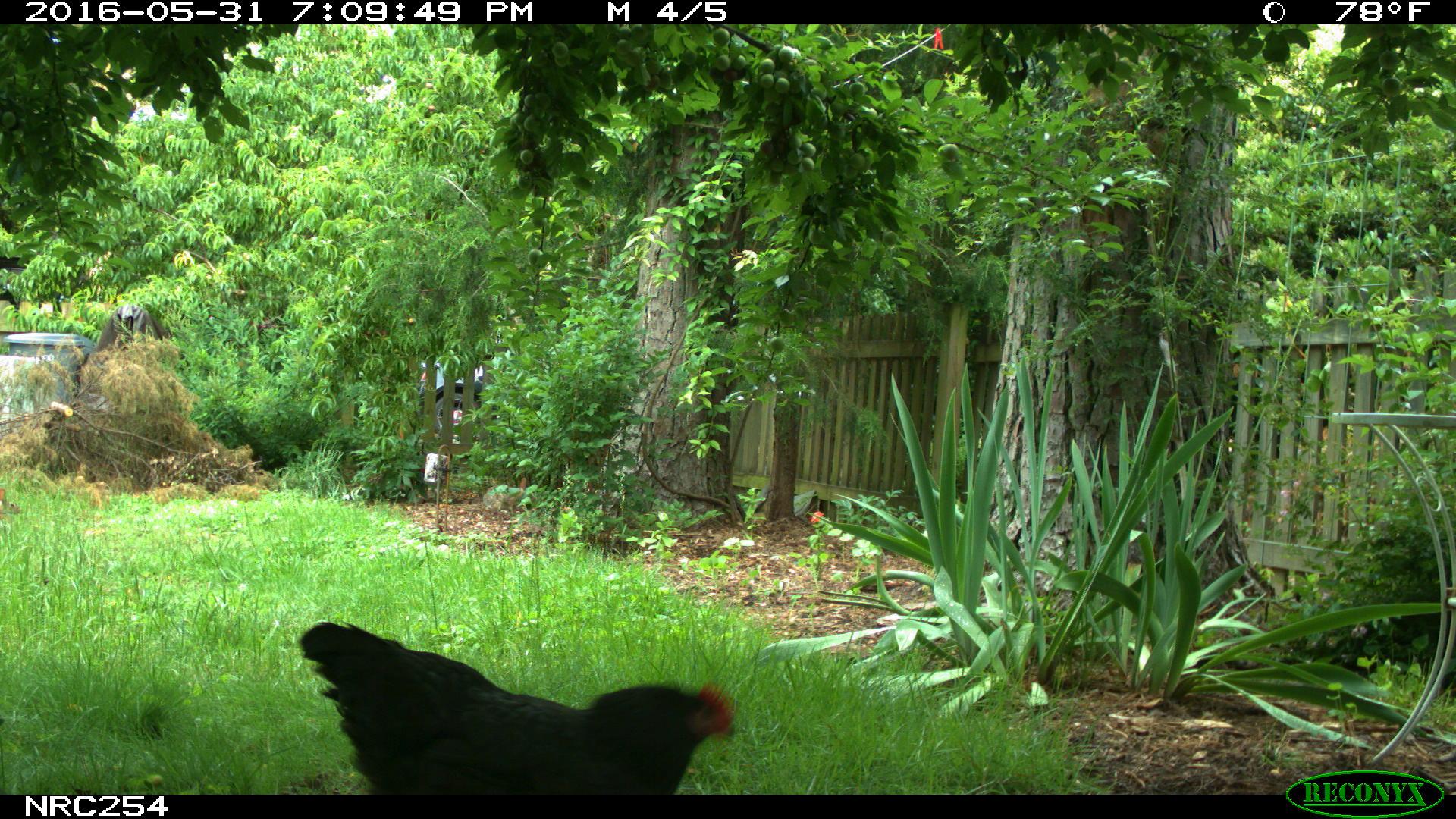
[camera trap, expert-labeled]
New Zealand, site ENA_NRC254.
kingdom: Animalia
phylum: Chordata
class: Aves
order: Galliformes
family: Phasianidae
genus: Gallus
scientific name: Gallus gallus domesticus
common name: chicken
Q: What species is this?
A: Chicken (Gallus gallus domesticus).